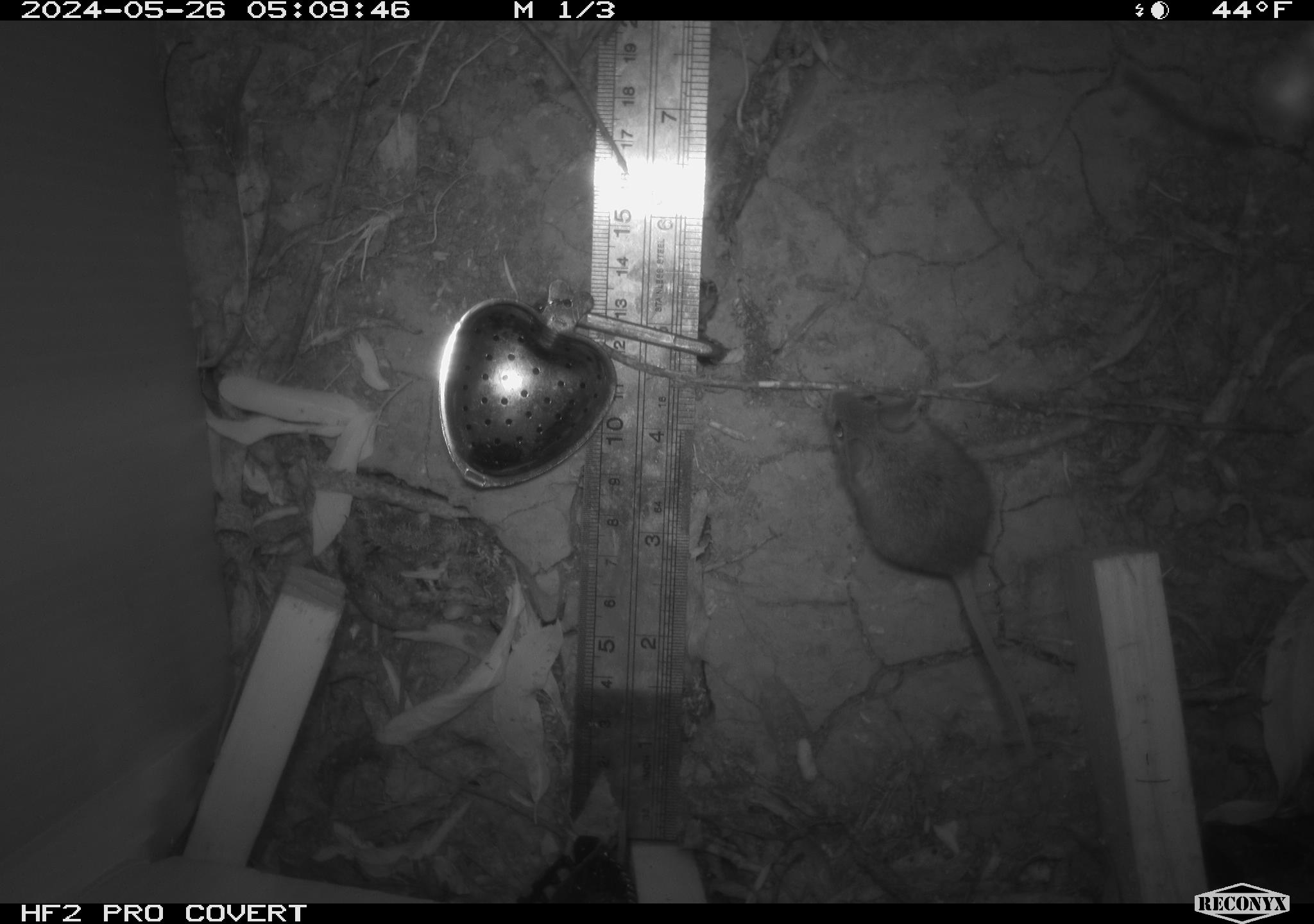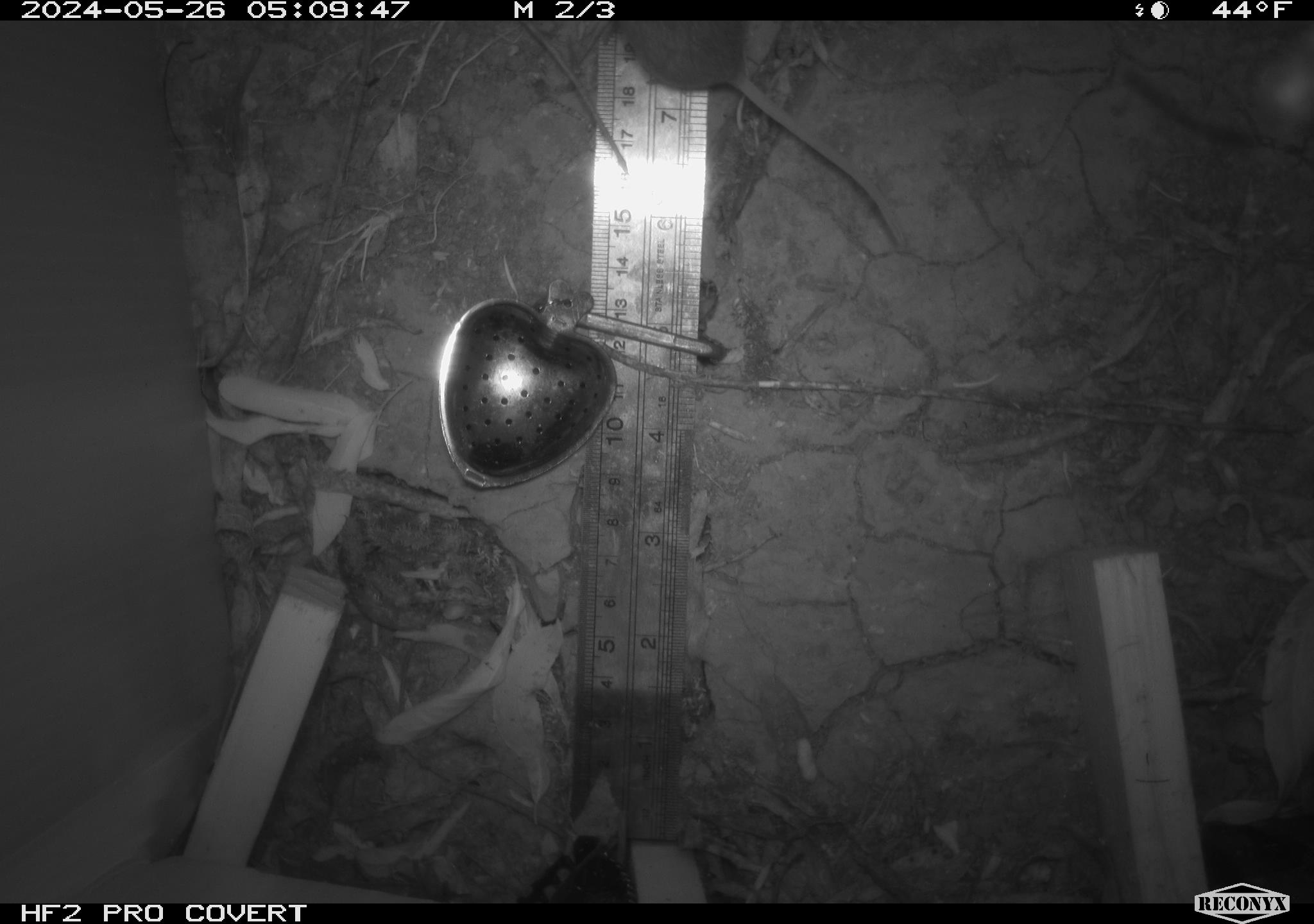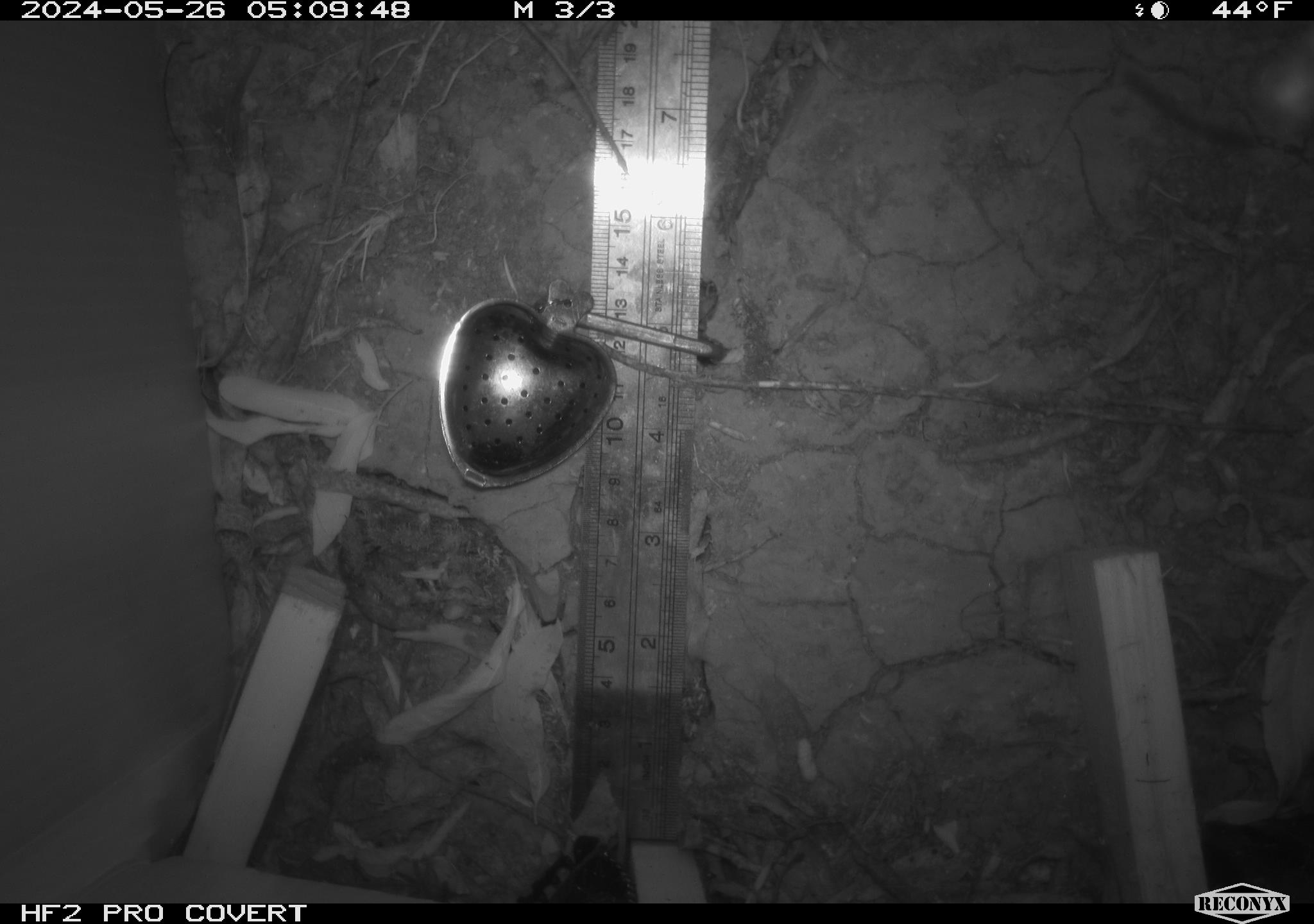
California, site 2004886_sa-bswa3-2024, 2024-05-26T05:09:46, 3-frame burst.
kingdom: Animalia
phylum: Chordata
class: Mammalia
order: Rodentia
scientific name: Rodentia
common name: mouse species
Mouse species (Rodentia).